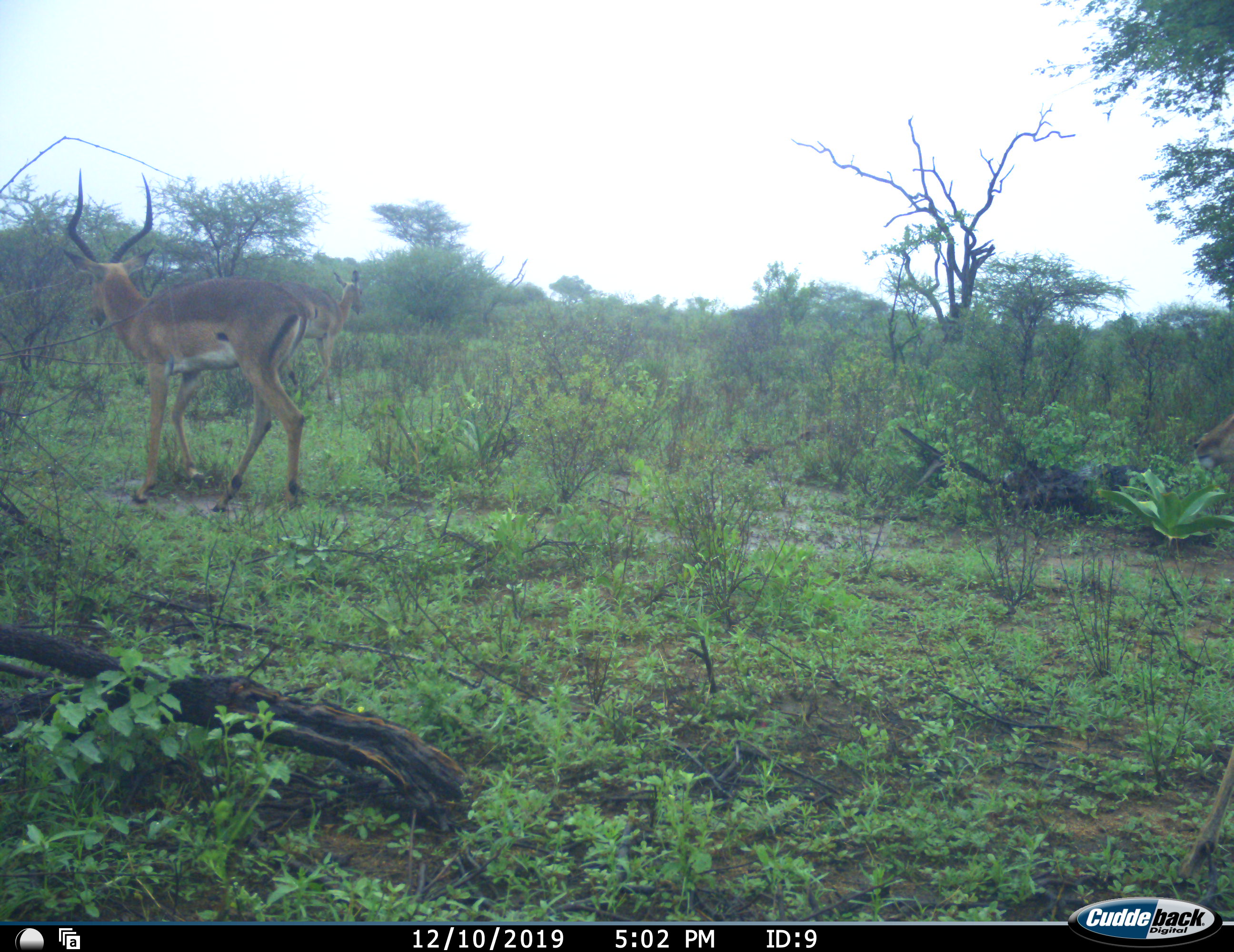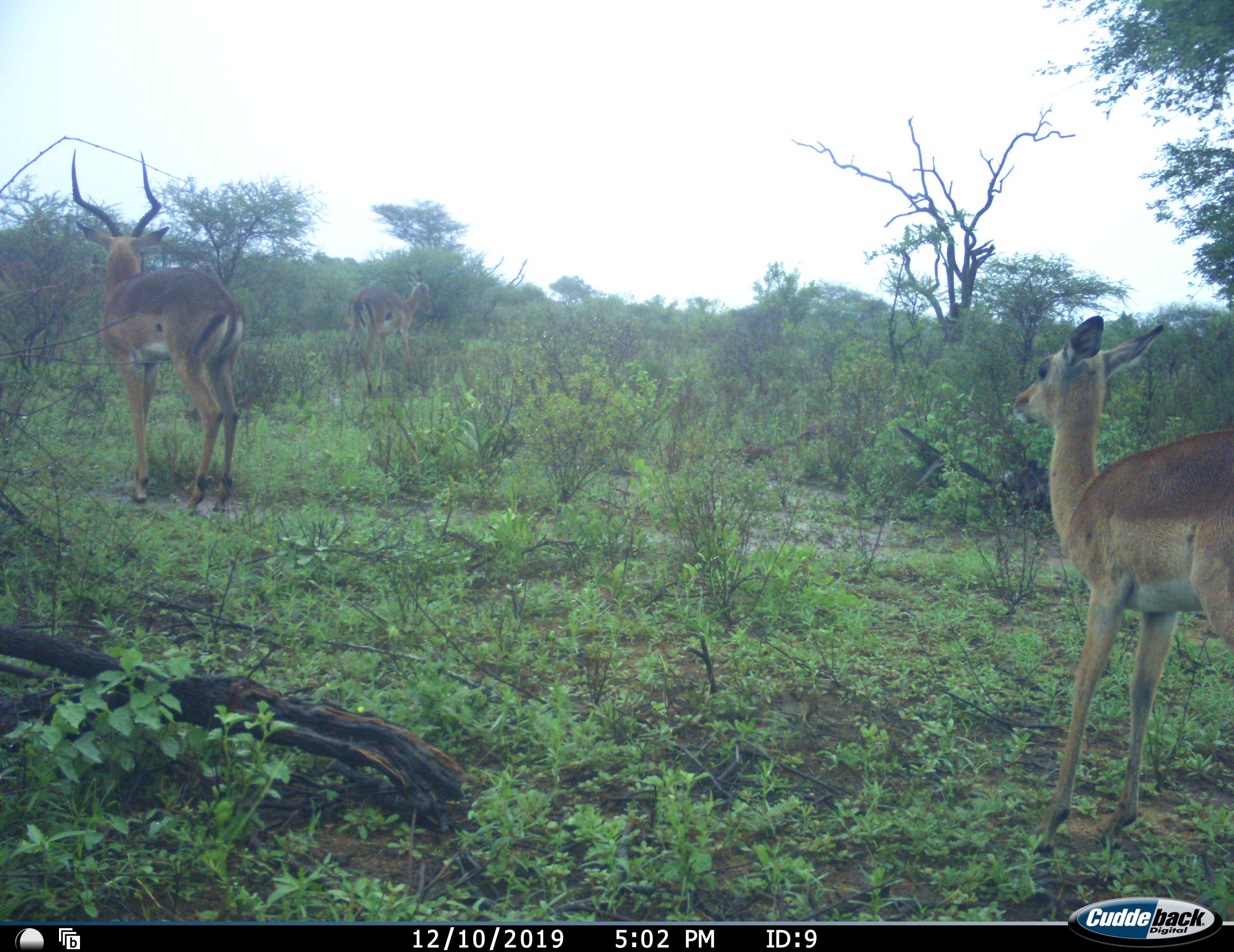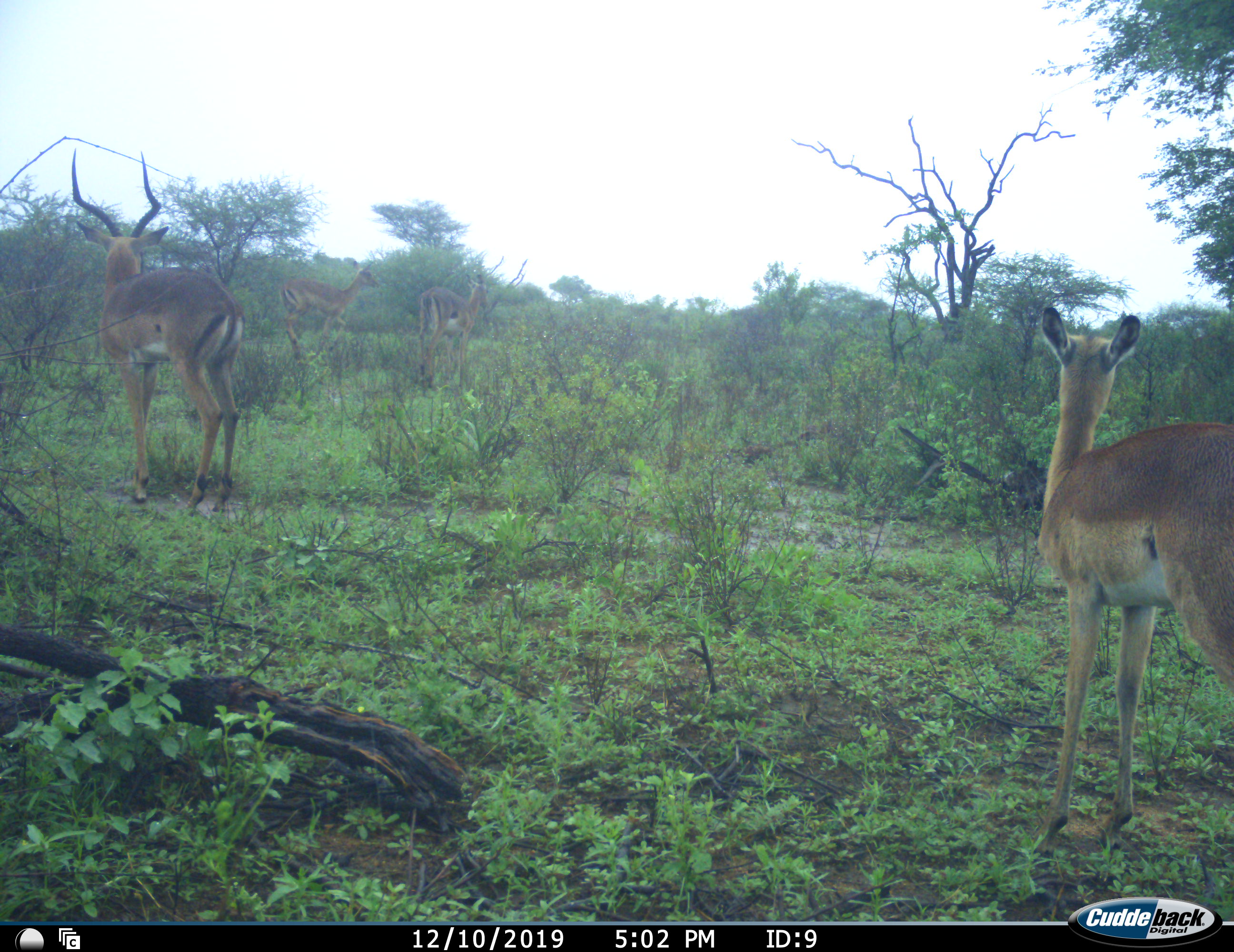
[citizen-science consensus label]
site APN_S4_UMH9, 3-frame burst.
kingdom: Animalia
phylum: Chordata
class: Mammalia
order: Artiodactyla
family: Bovidae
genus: Aepyceros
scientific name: Aepyceros melampus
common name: impala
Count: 4.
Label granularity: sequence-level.